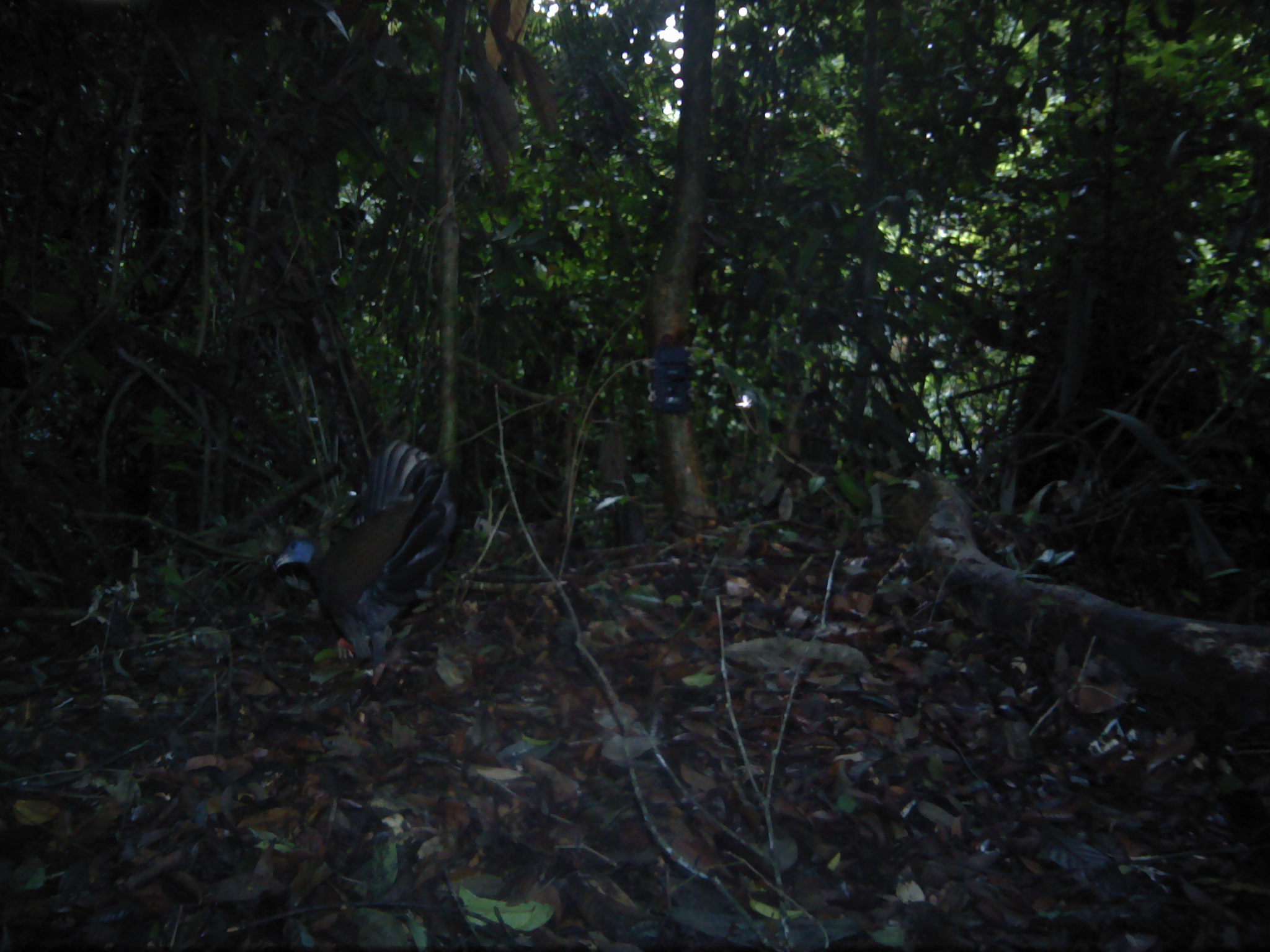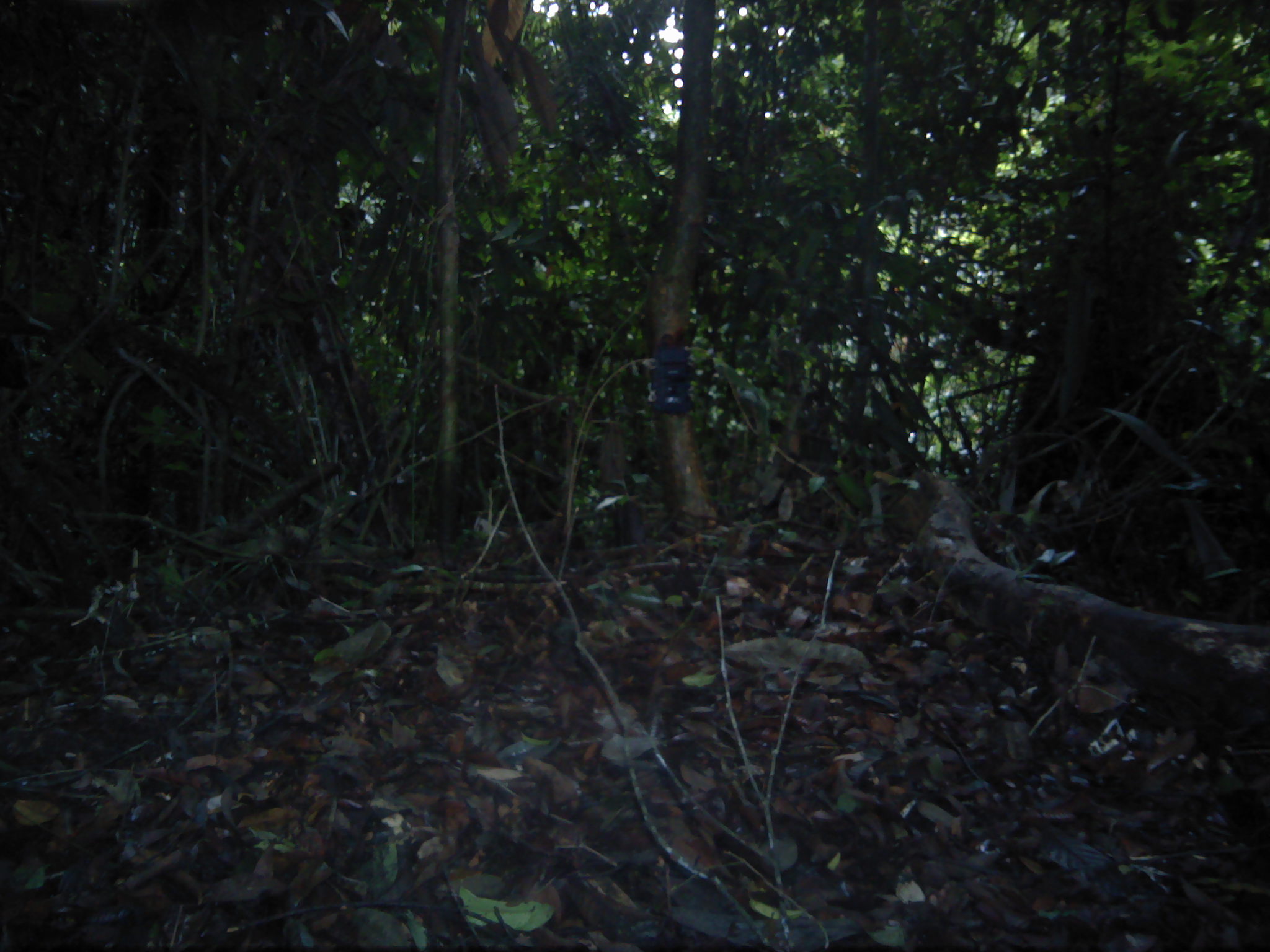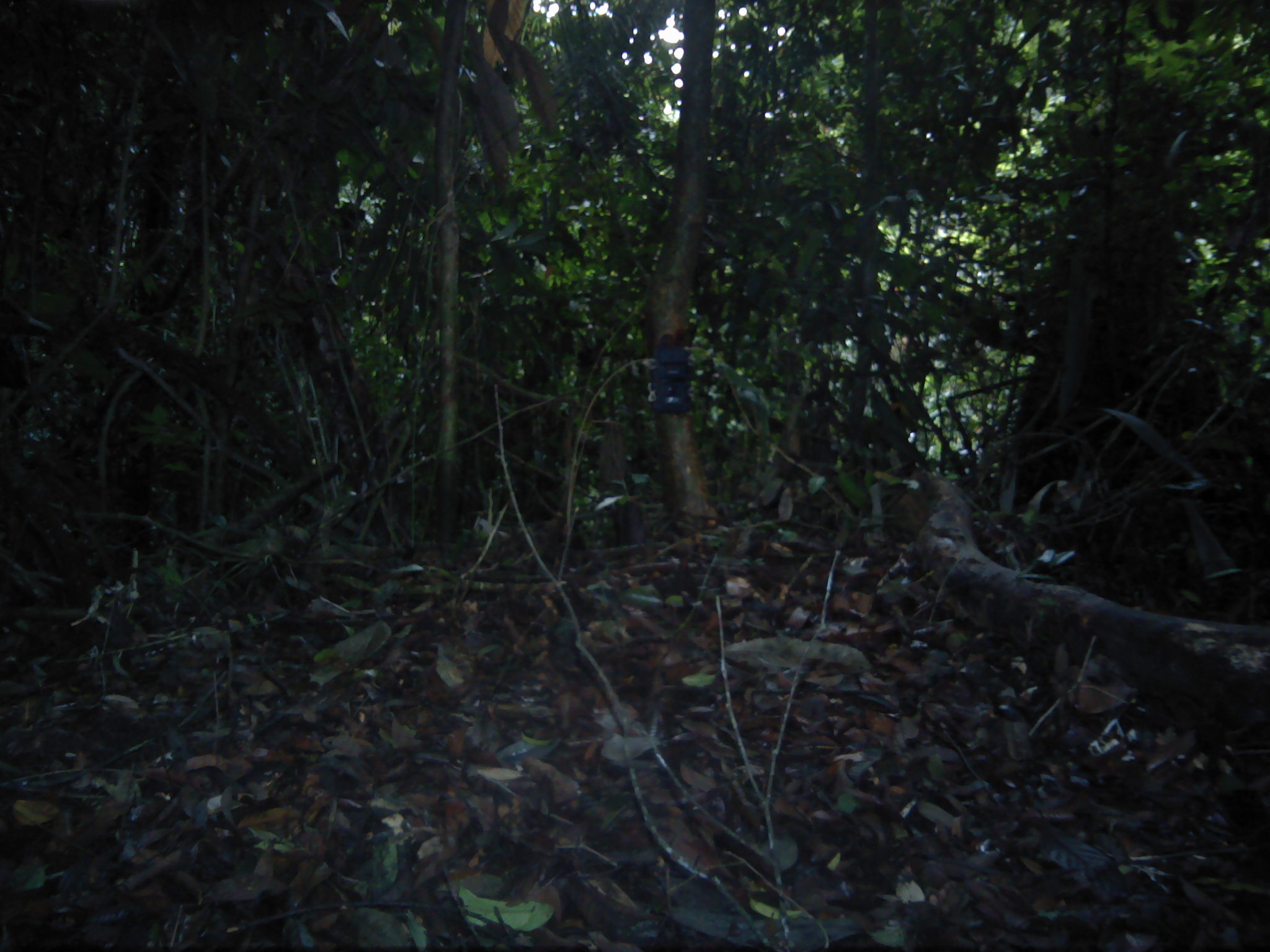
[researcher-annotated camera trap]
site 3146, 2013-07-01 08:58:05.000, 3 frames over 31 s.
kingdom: Animalia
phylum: Chordata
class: Aves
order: Galliformes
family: Phasianidae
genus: Argusianus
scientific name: Argusianus argus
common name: great argus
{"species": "Argusianus argus (great argus)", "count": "1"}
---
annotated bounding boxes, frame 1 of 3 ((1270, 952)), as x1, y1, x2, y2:
argusianus argus: 269, 439, 461, 701